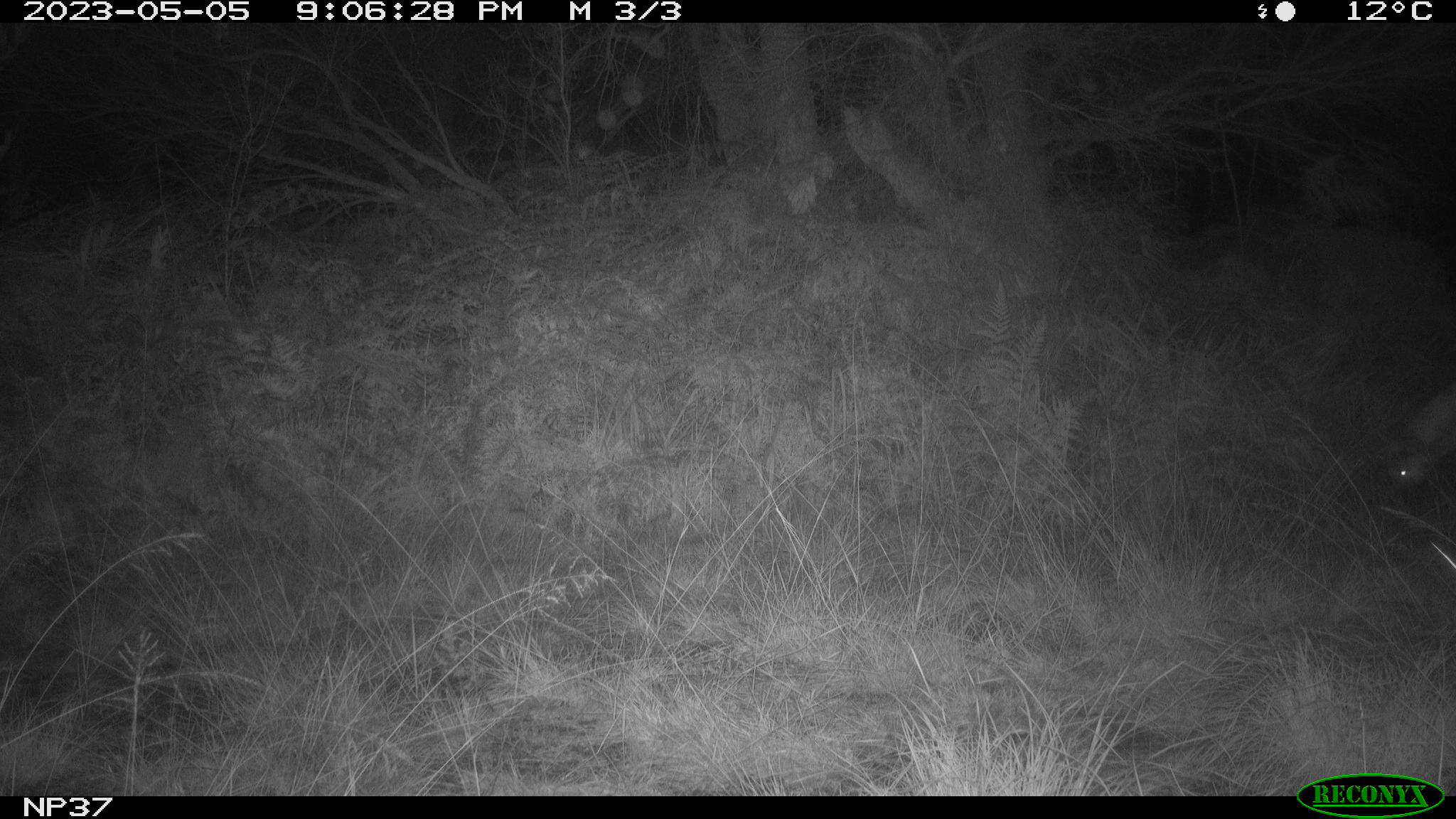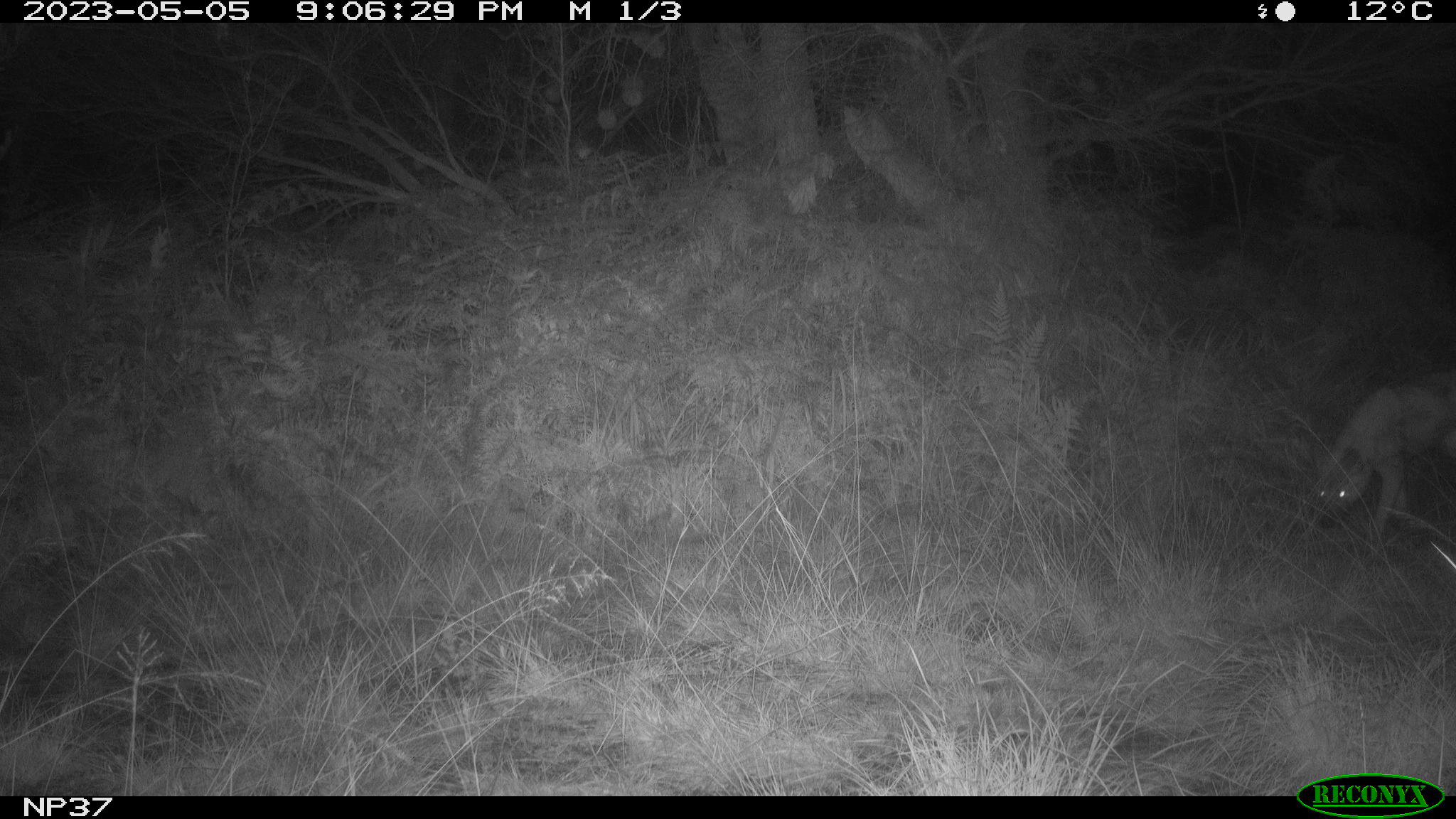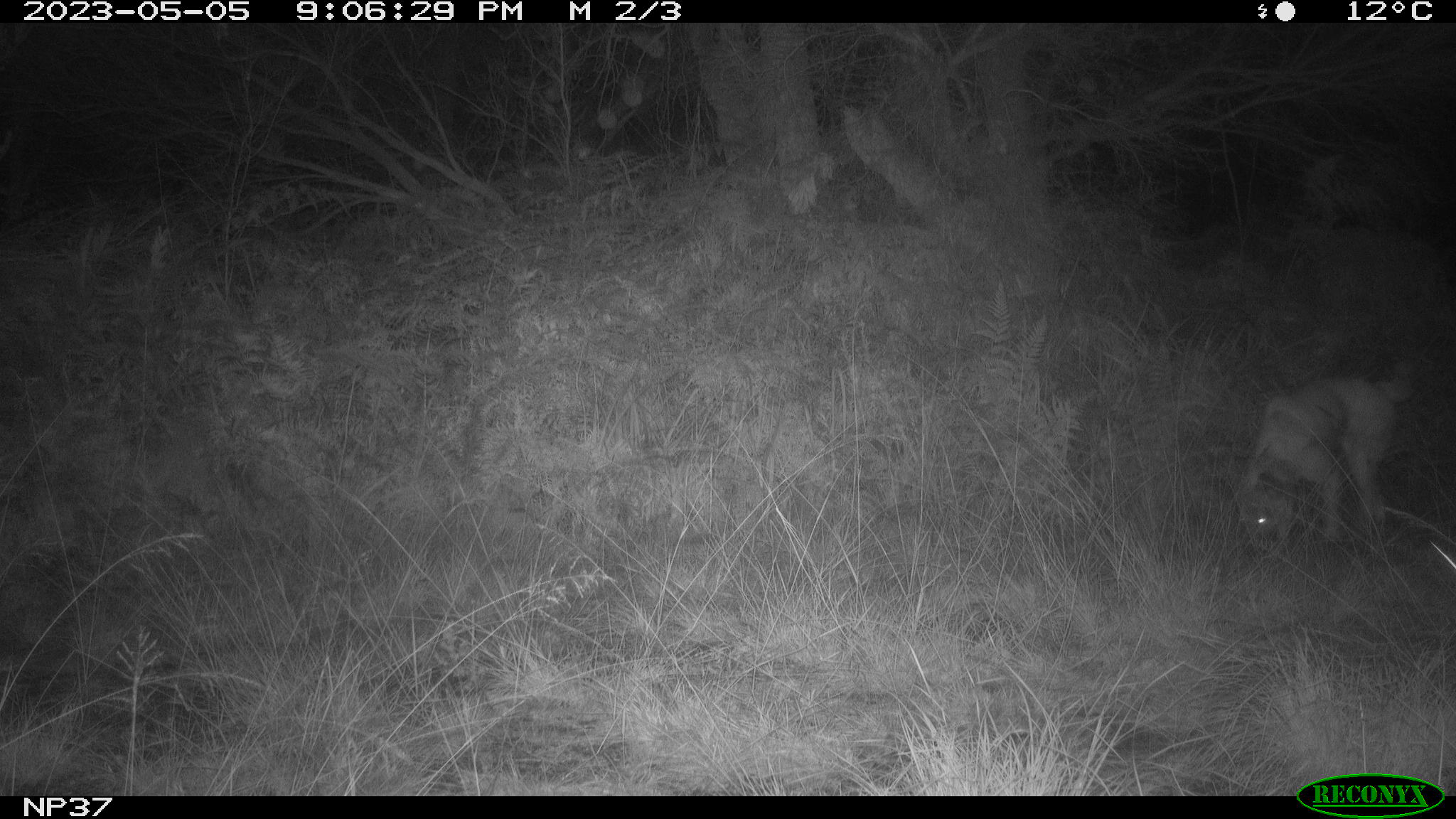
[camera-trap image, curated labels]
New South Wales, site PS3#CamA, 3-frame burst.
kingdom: Animalia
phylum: Chordata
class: Mammalia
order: Carnivora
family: Canidae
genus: Canis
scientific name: Canis familiaris dingo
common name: dingo